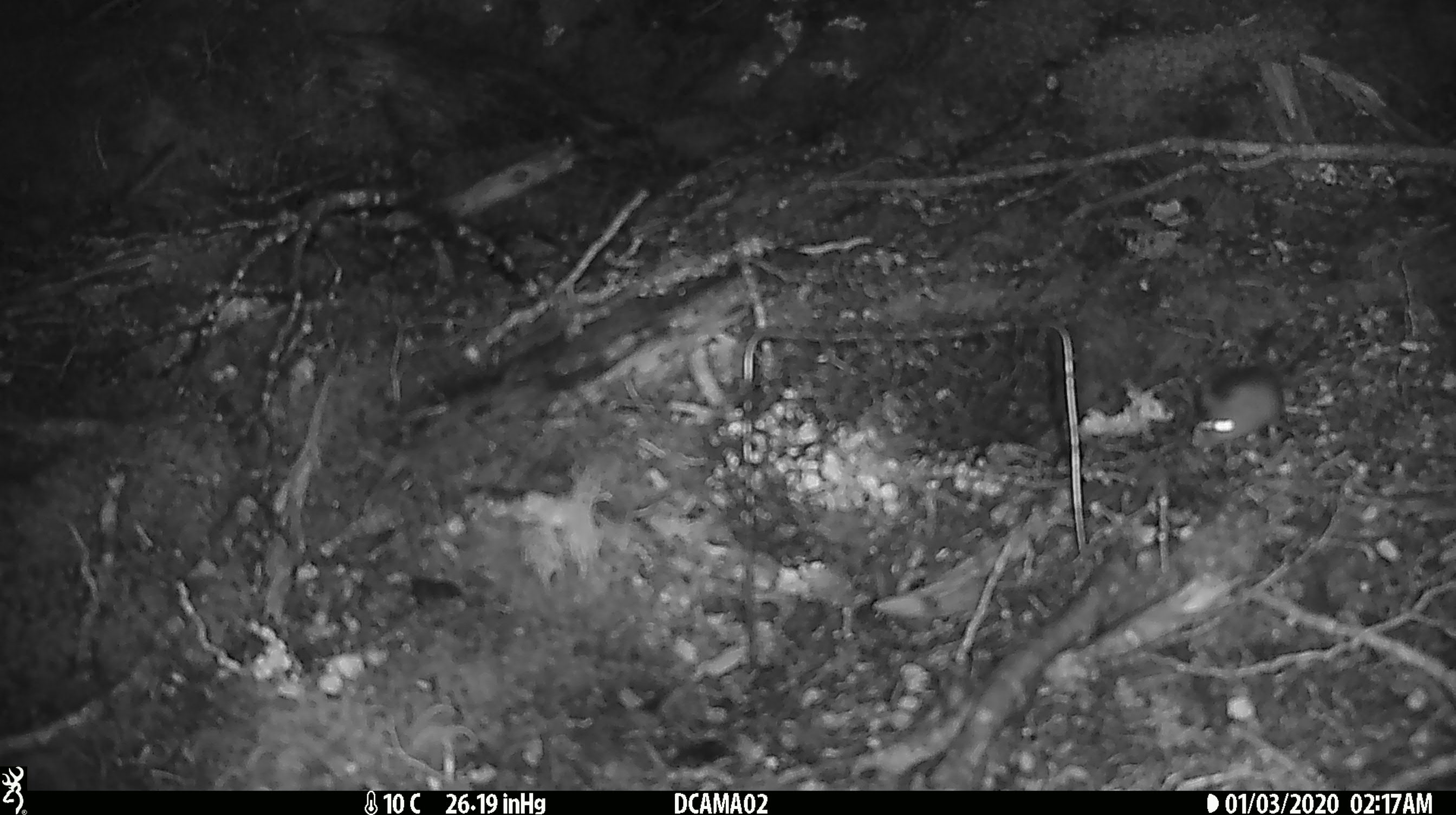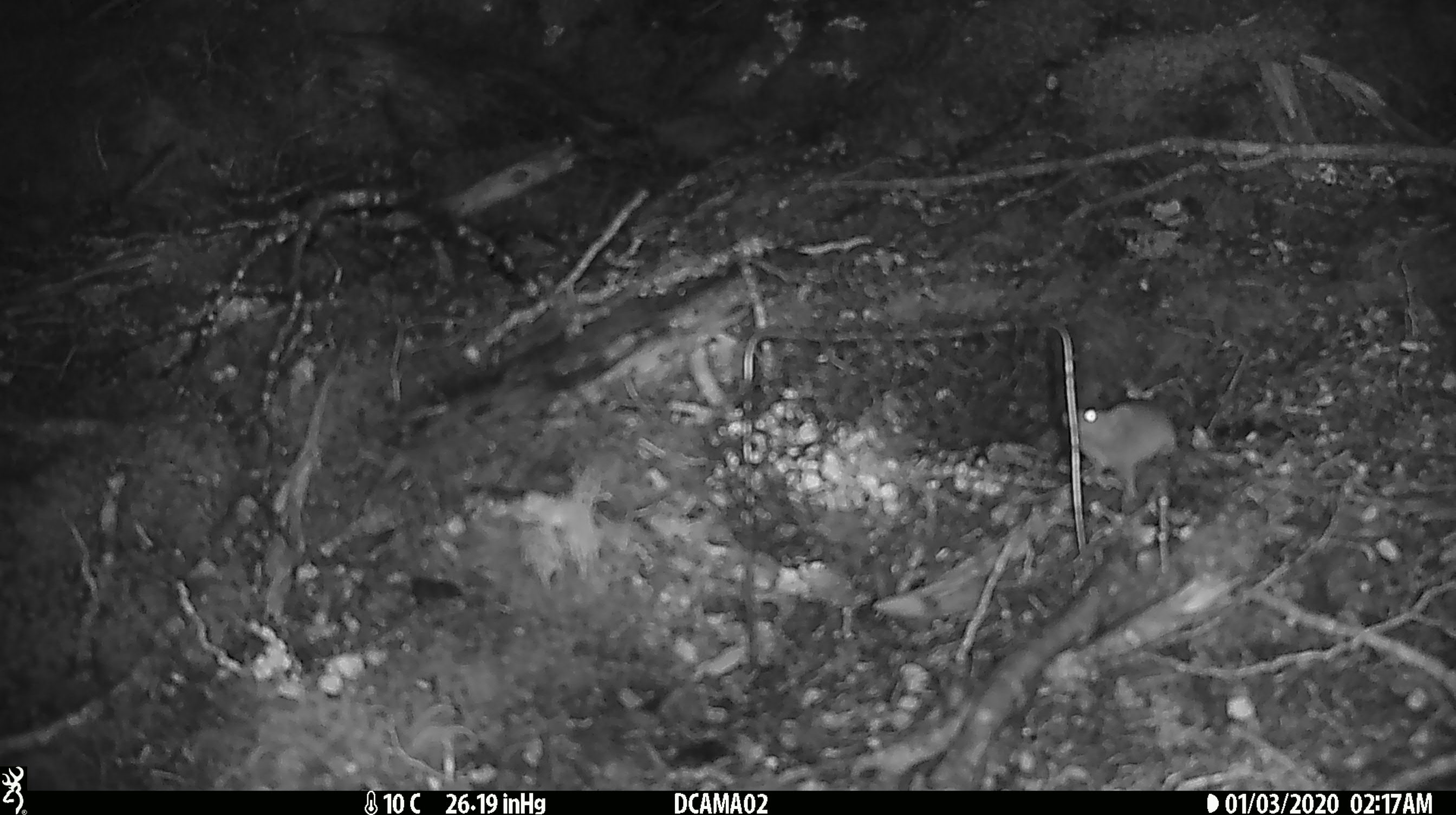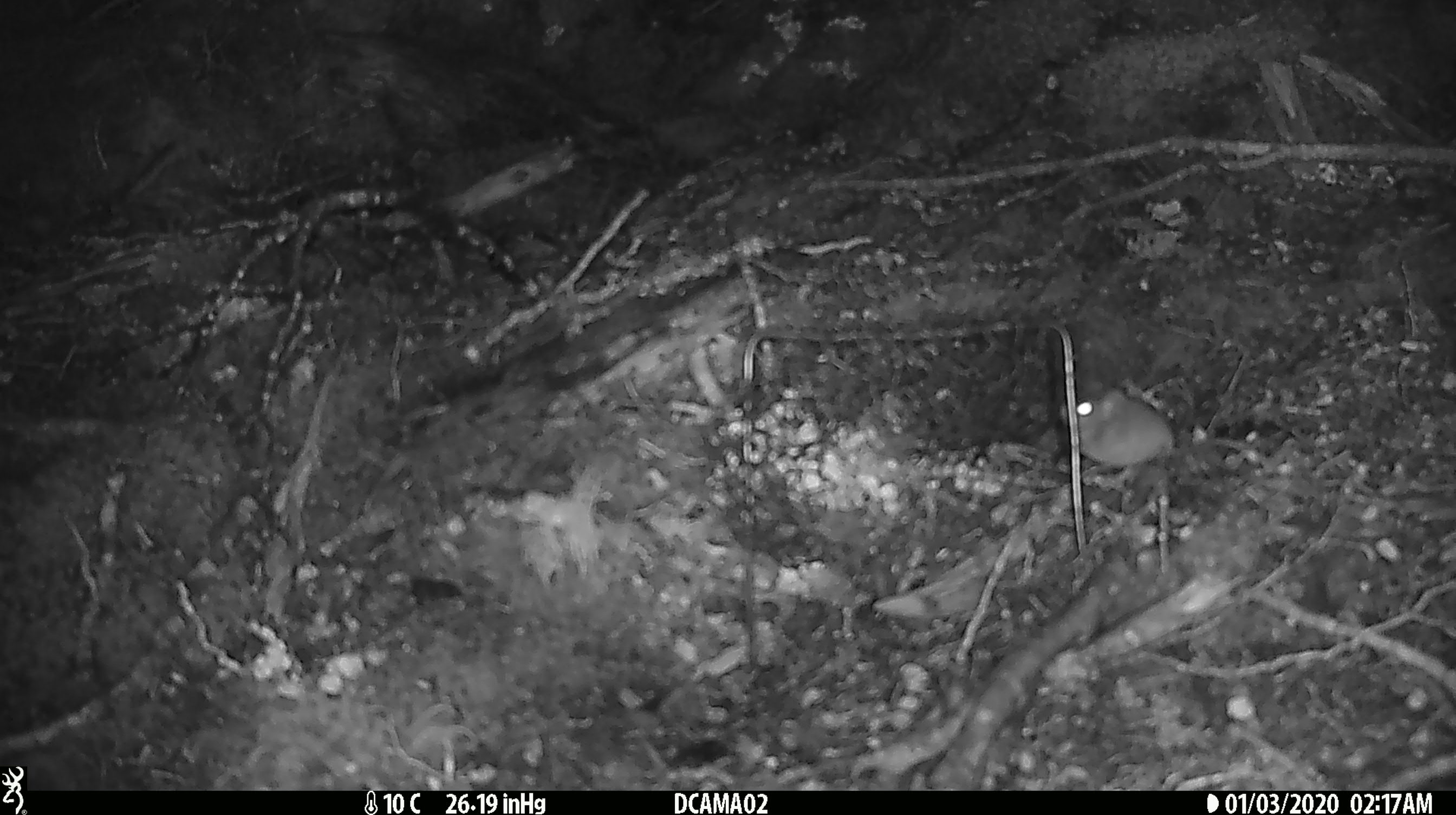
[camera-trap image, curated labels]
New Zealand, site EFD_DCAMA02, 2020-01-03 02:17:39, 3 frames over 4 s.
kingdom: Animalia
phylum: Chordata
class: Mammalia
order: Rodentia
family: Muridae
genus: Mus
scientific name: Mus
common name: mouse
Mouse (Mus).